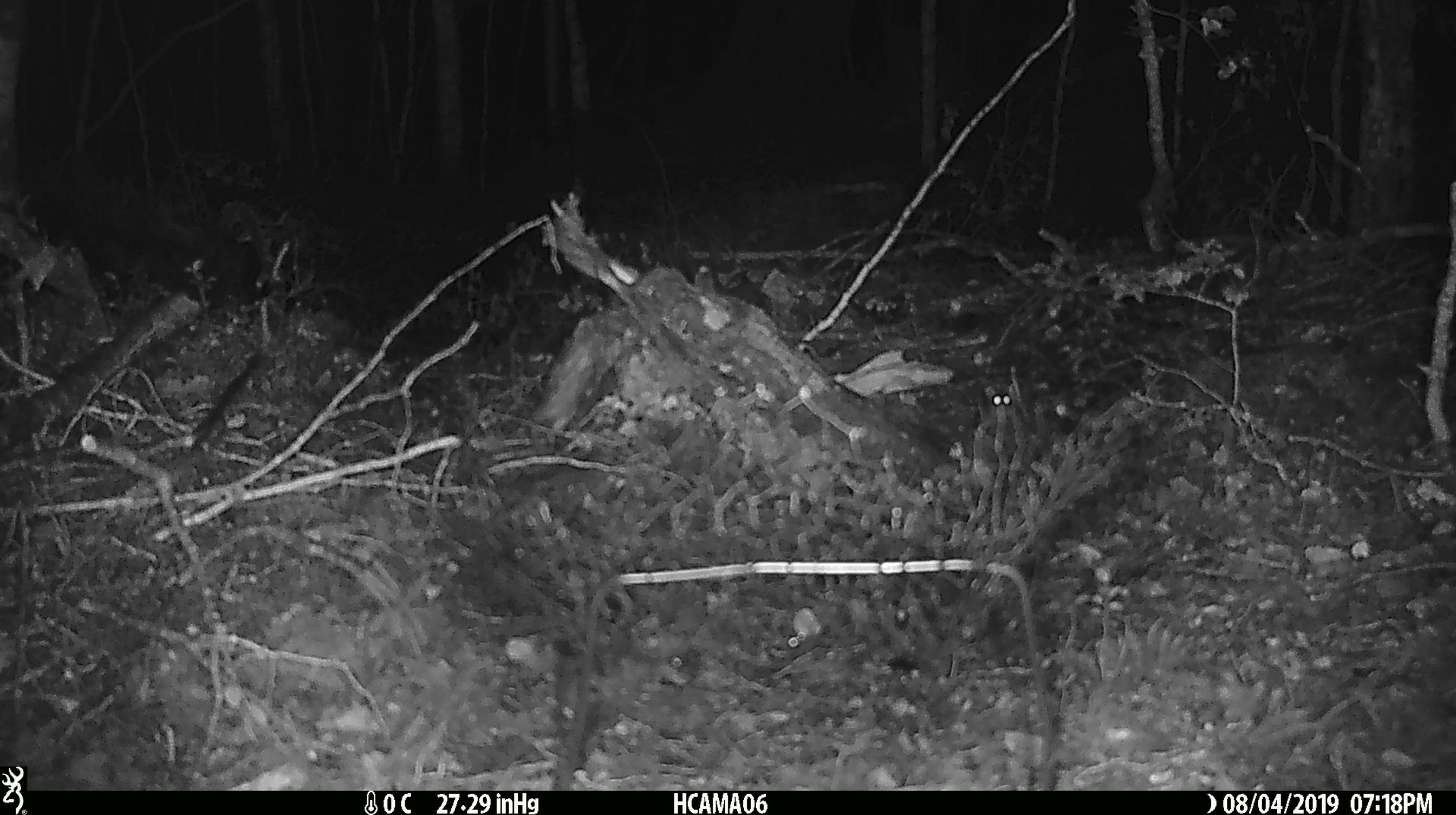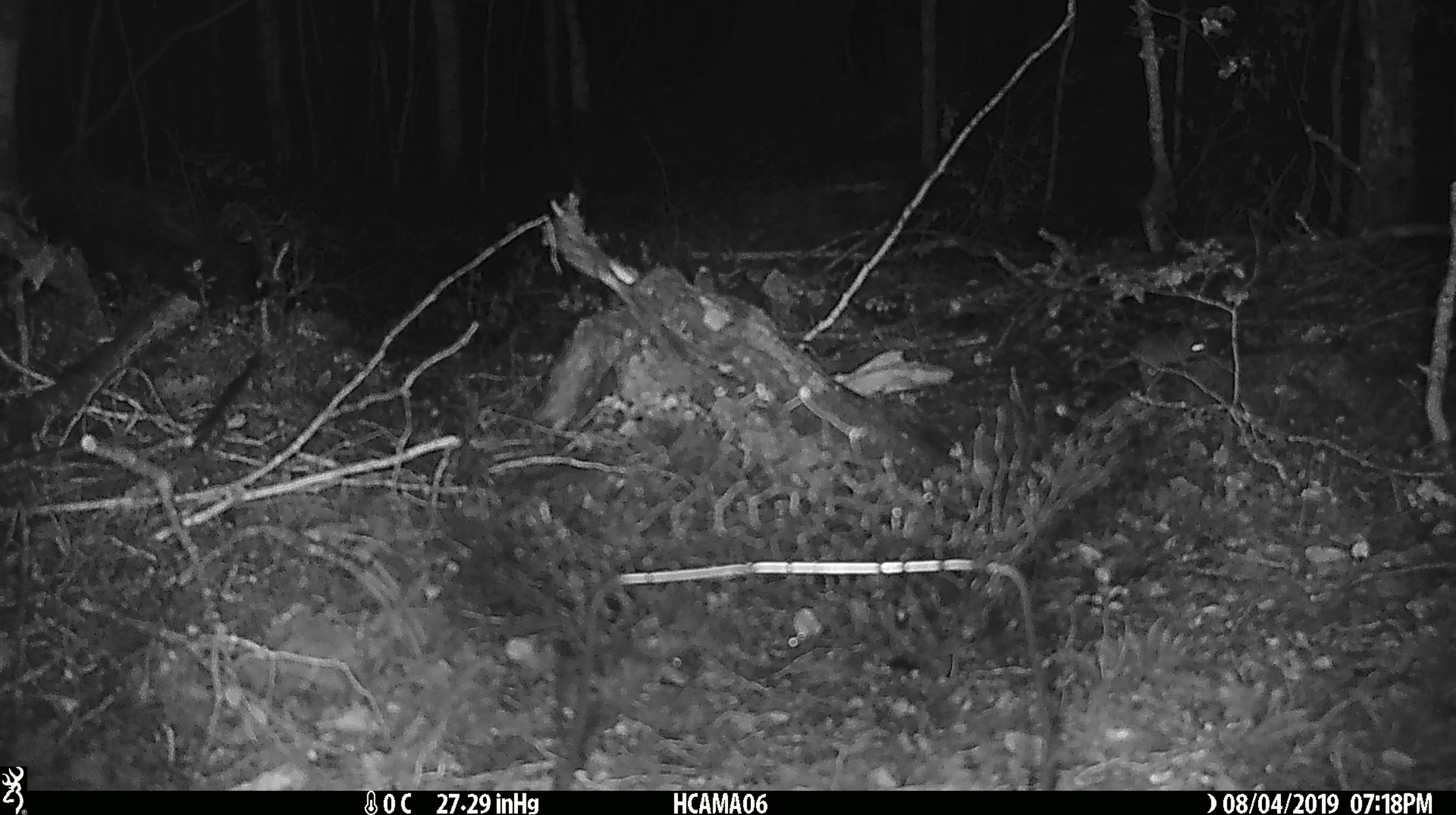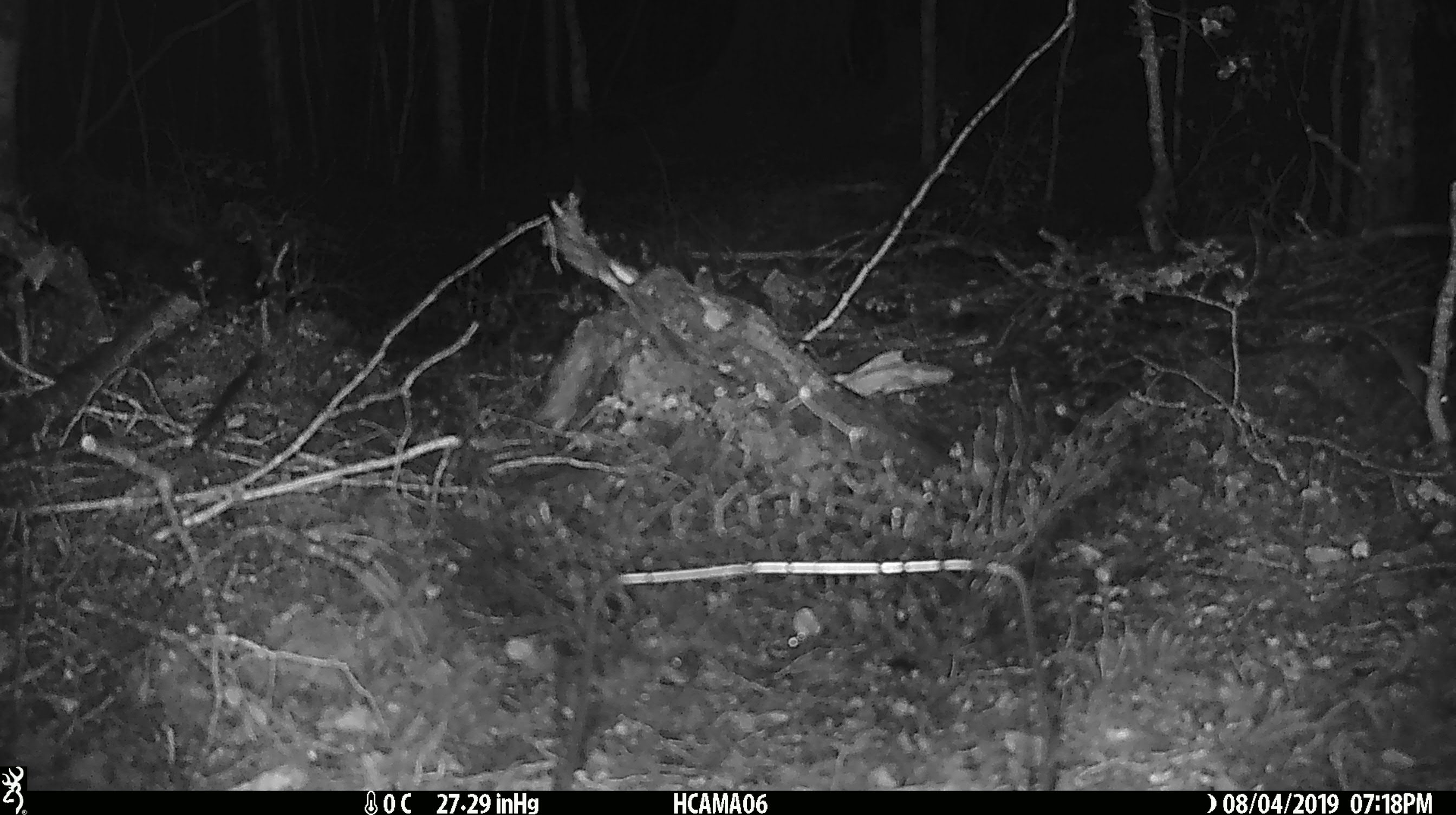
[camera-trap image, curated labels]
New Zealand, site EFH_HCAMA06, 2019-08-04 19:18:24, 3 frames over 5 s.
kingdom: Animalia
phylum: Chordata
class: Mammalia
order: Rodentia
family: Muridae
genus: Mus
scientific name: Mus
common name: mouse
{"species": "mouse (Mus)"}